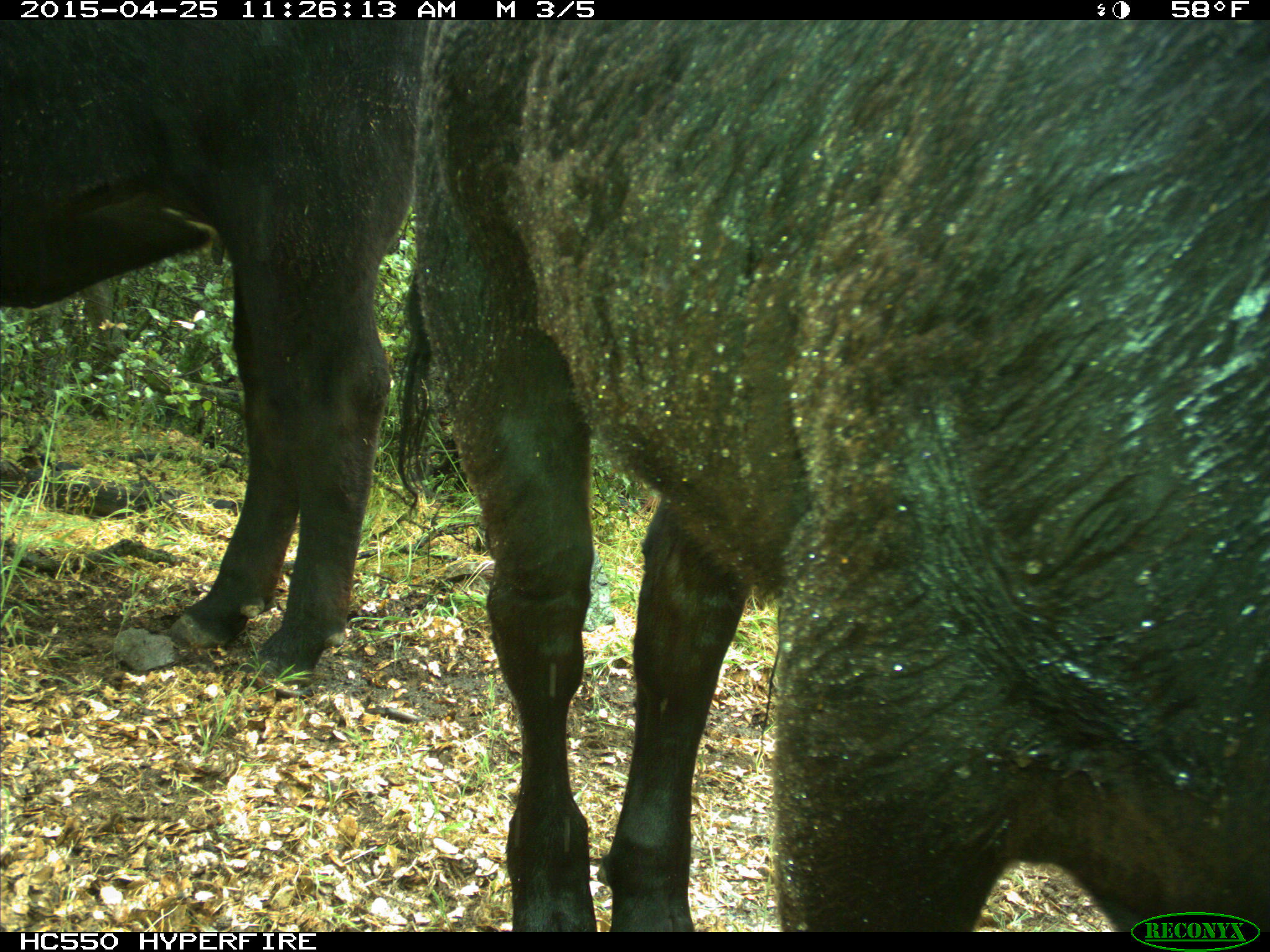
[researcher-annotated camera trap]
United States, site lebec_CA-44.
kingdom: Animalia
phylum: Chordata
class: Mammalia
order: Artiodactyla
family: Suidae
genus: Sus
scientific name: Sus scrofa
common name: wild boar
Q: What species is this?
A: Sus scrofa (wild boar).